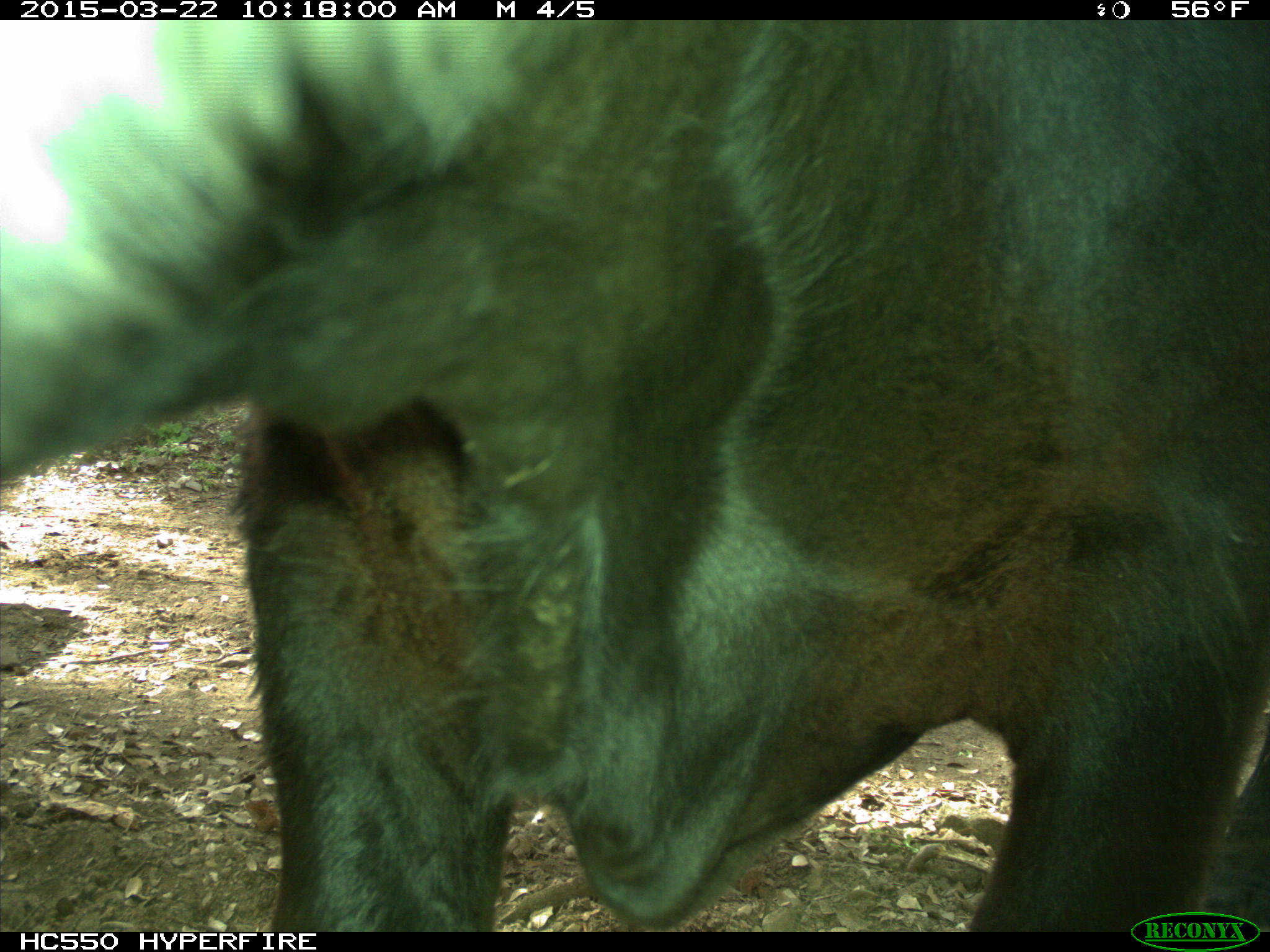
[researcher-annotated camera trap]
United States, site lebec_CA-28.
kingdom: Animalia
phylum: Chordata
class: Mammalia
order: Artiodactyla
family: Bovidae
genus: Bos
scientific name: Bos taurus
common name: domestic cow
Bos taurus (domestic cow).